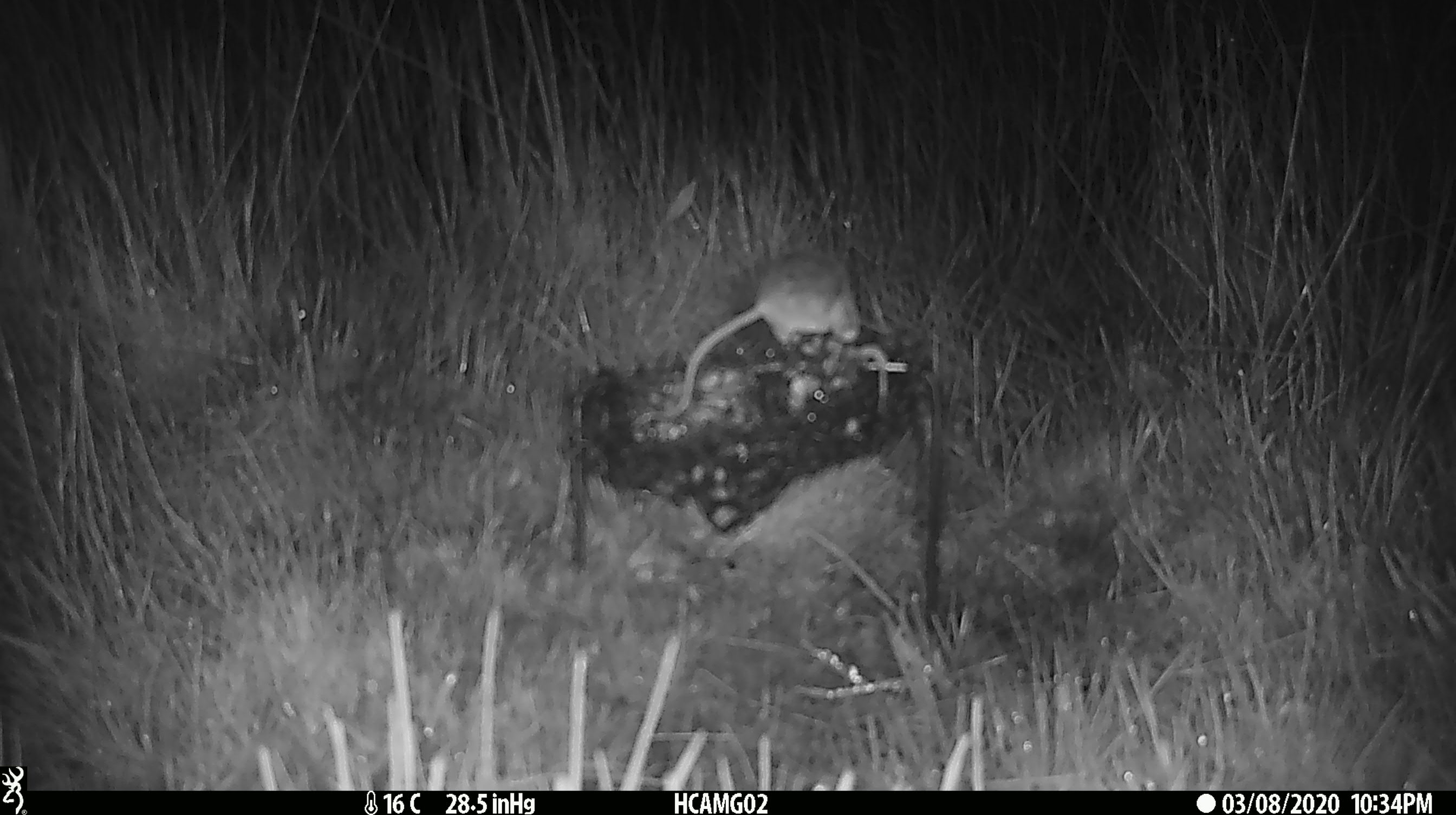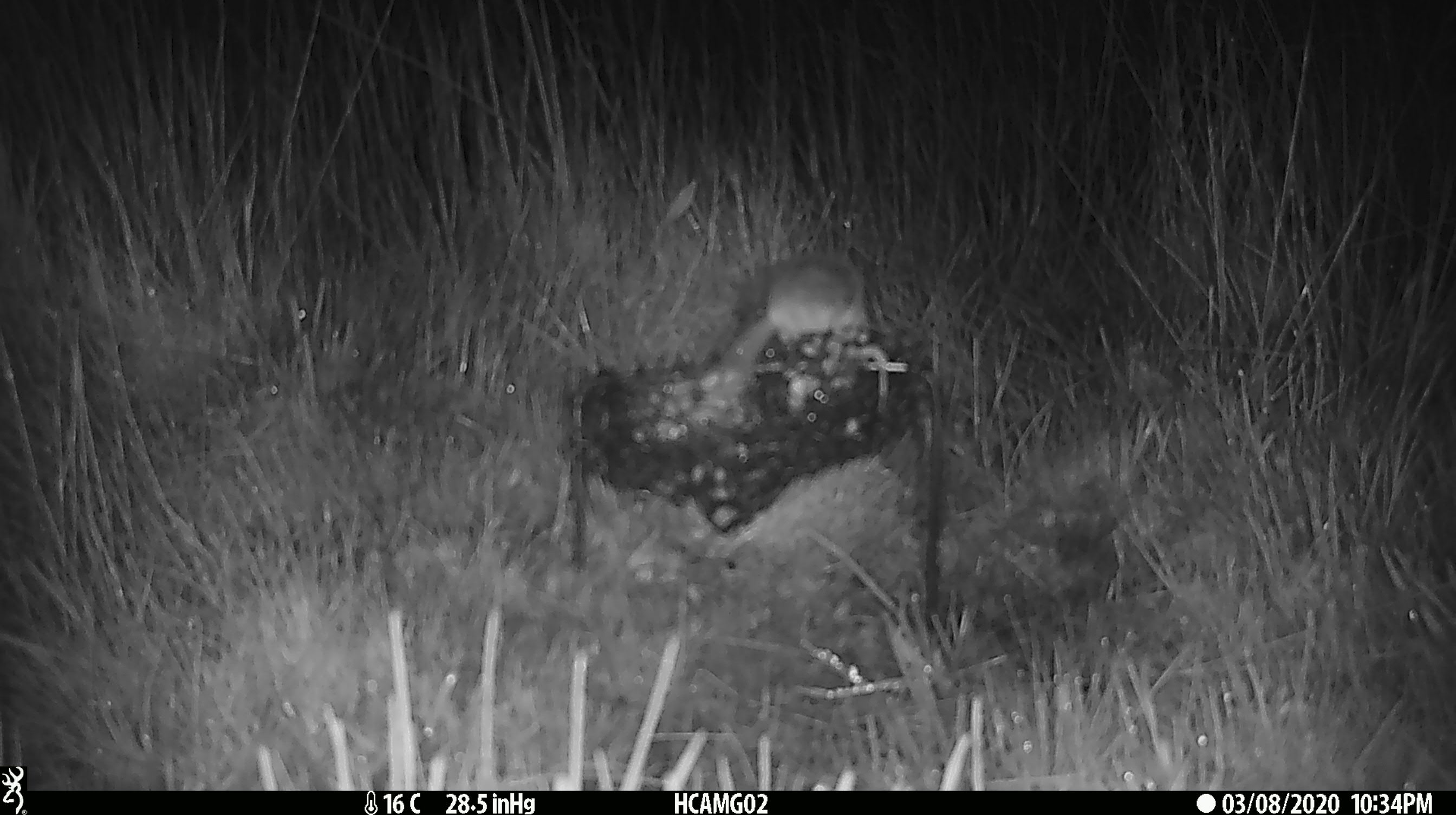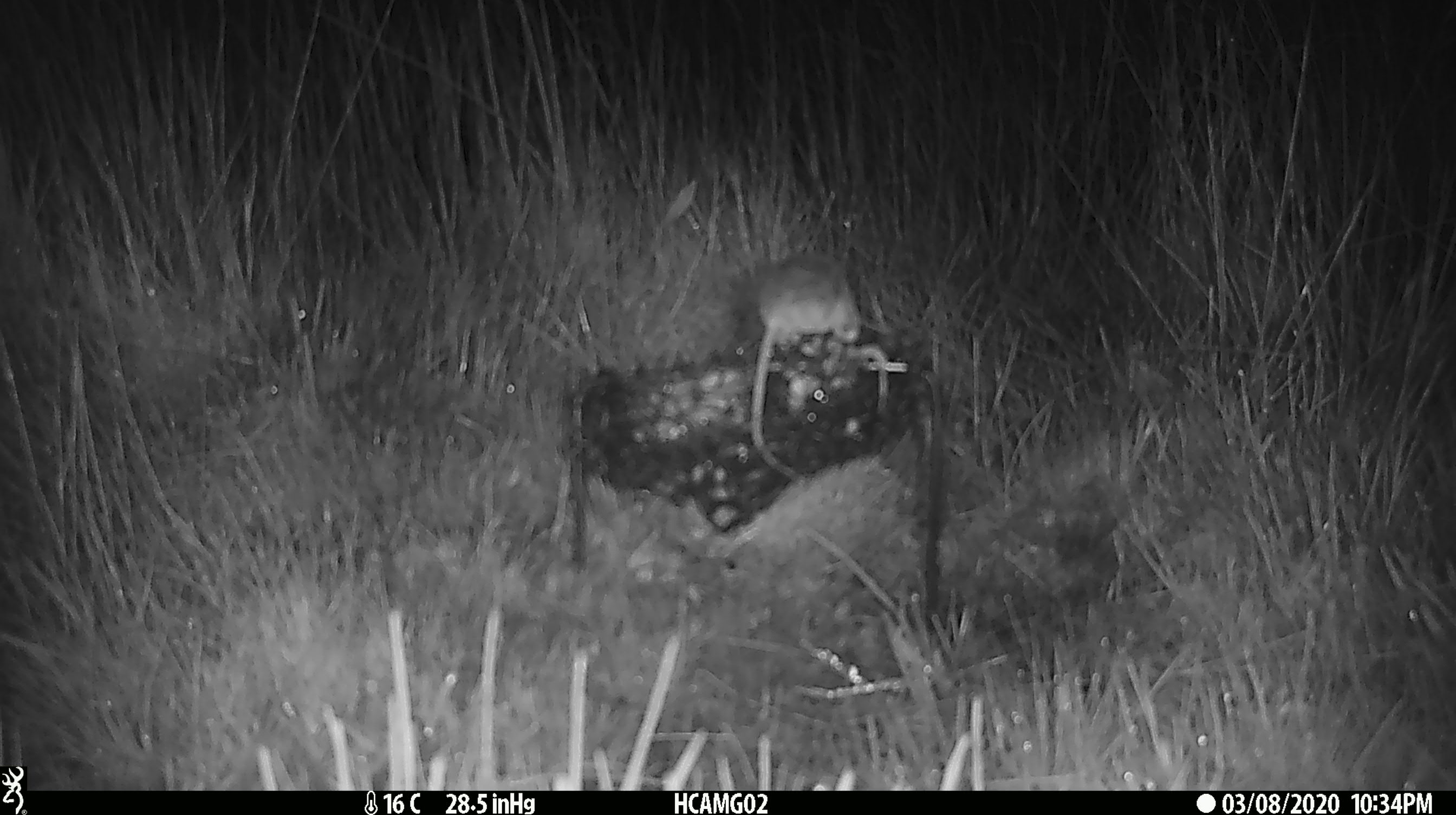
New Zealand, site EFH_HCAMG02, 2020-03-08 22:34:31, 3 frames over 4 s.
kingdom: Animalia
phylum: Chordata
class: Mammalia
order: Rodentia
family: Muridae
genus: Mus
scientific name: Mus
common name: mouse